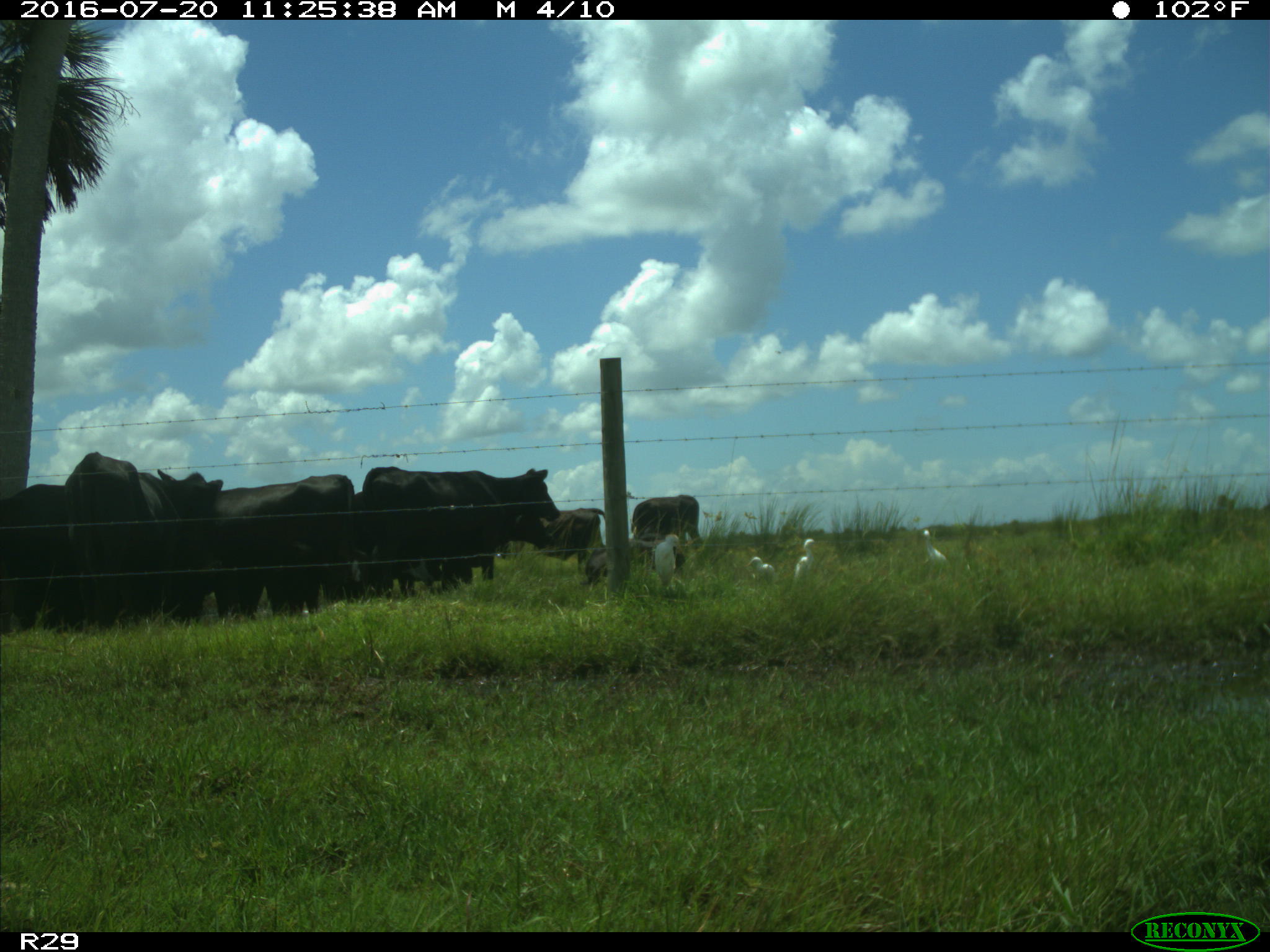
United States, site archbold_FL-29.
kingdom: Animalia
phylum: Chordata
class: Mammalia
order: Artiodactyla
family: Bovidae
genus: Bos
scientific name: Bos taurus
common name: domestic cow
Bos taurus (domestic cow).